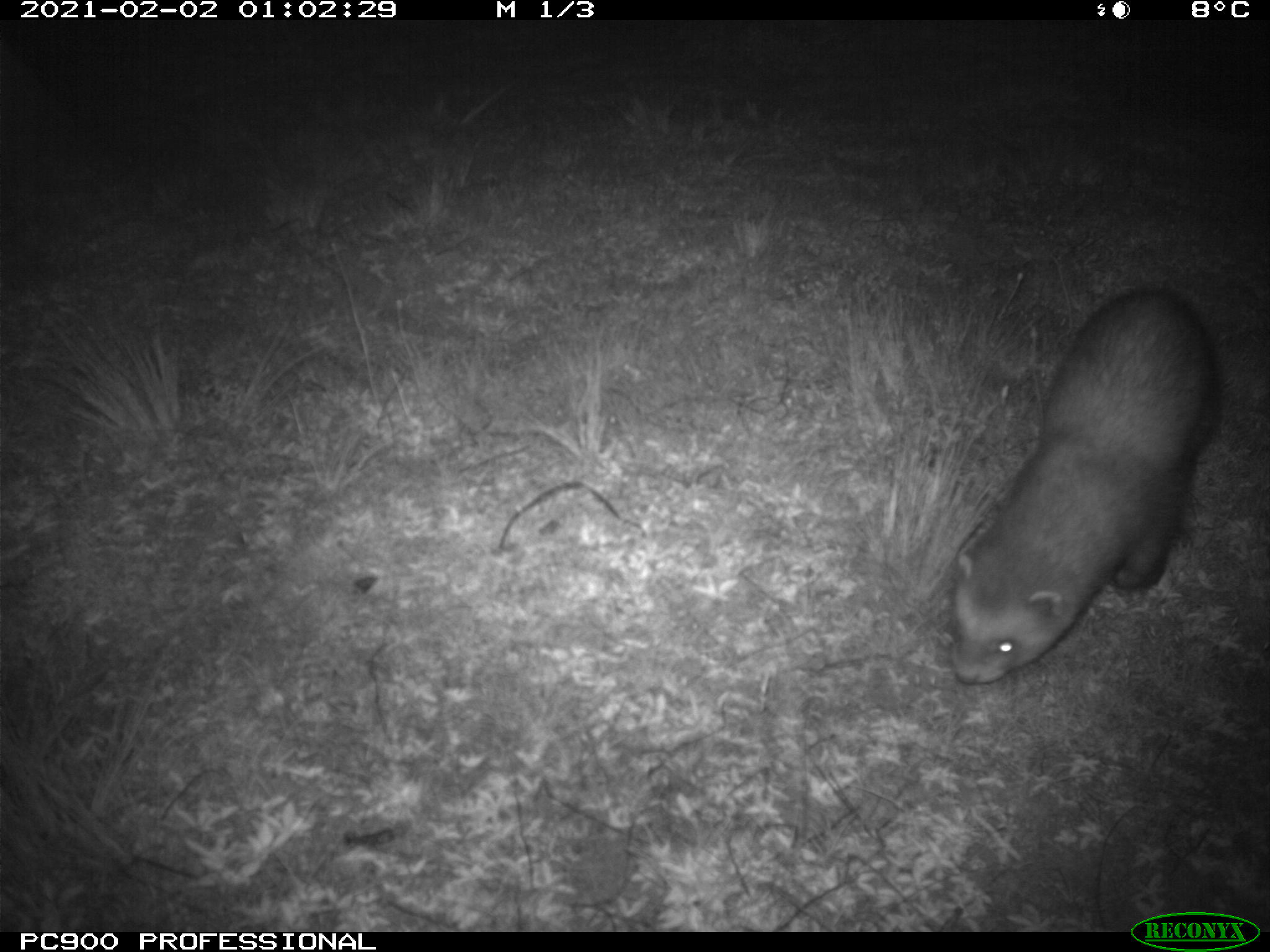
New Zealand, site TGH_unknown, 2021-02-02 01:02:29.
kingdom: Animalia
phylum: Chordata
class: Mammalia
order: Carnivora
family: Mustelidae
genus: Mustela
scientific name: Mustela furo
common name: ferret